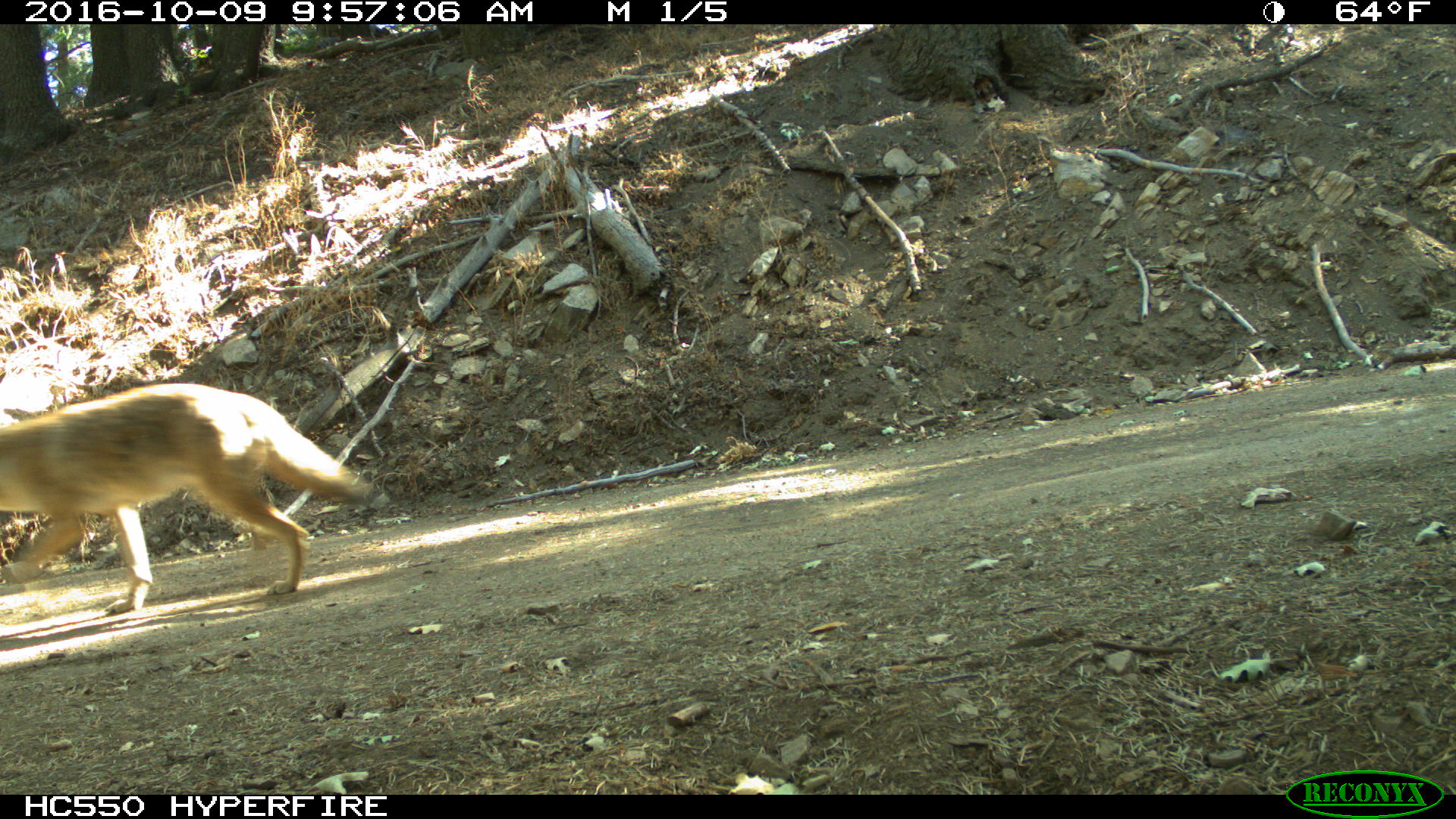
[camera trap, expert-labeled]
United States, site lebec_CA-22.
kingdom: Animalia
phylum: Chordata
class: Mammalia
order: Carnivora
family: Canidae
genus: Canis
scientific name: Canis latrans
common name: coyote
Canis latrans (coyote).